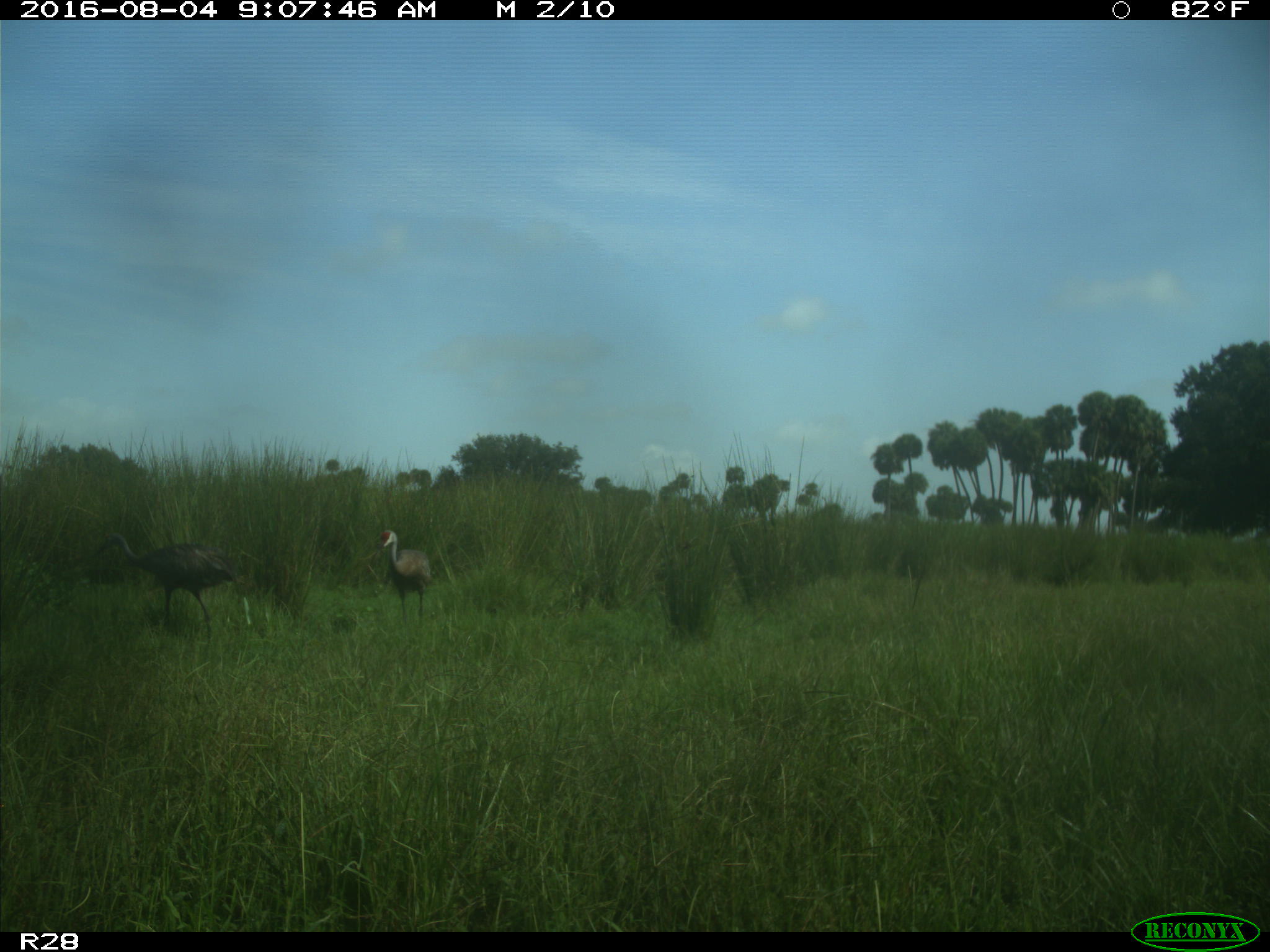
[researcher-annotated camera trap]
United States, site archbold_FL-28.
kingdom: Animalia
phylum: Chordata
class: Aves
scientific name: Aves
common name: birds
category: unidentified bird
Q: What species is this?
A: Unidentified bird (birds) (Aves).